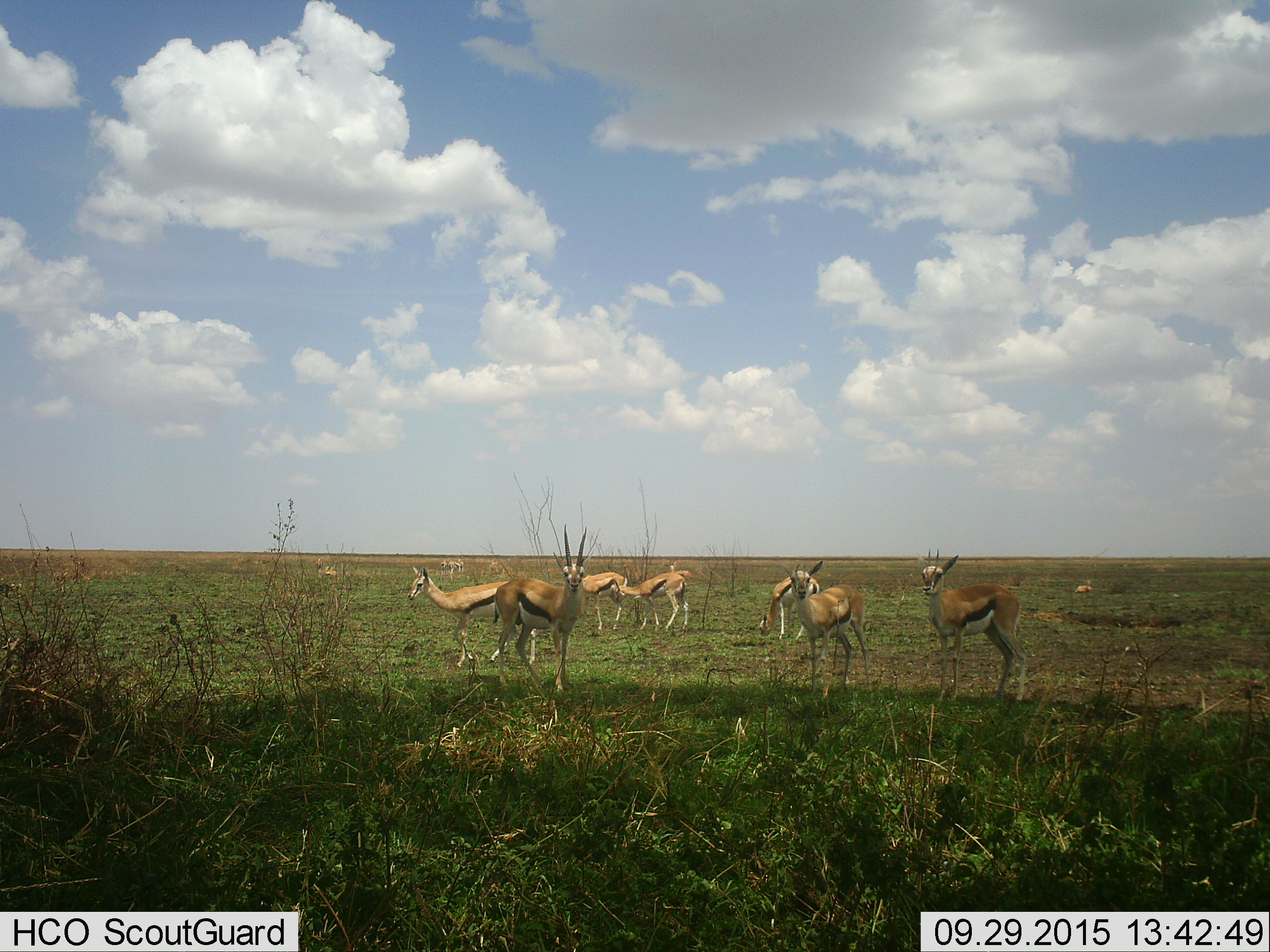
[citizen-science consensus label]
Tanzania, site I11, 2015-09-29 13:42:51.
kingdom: Animalia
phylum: Chordata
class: Mammalia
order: Artiodactyla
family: Bovidae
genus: Eudorcas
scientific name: Eudorcas thomsonii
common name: thomson's gazelle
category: gazellethomsons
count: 11-50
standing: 86%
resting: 14%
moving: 29%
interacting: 0%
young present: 14%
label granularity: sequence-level